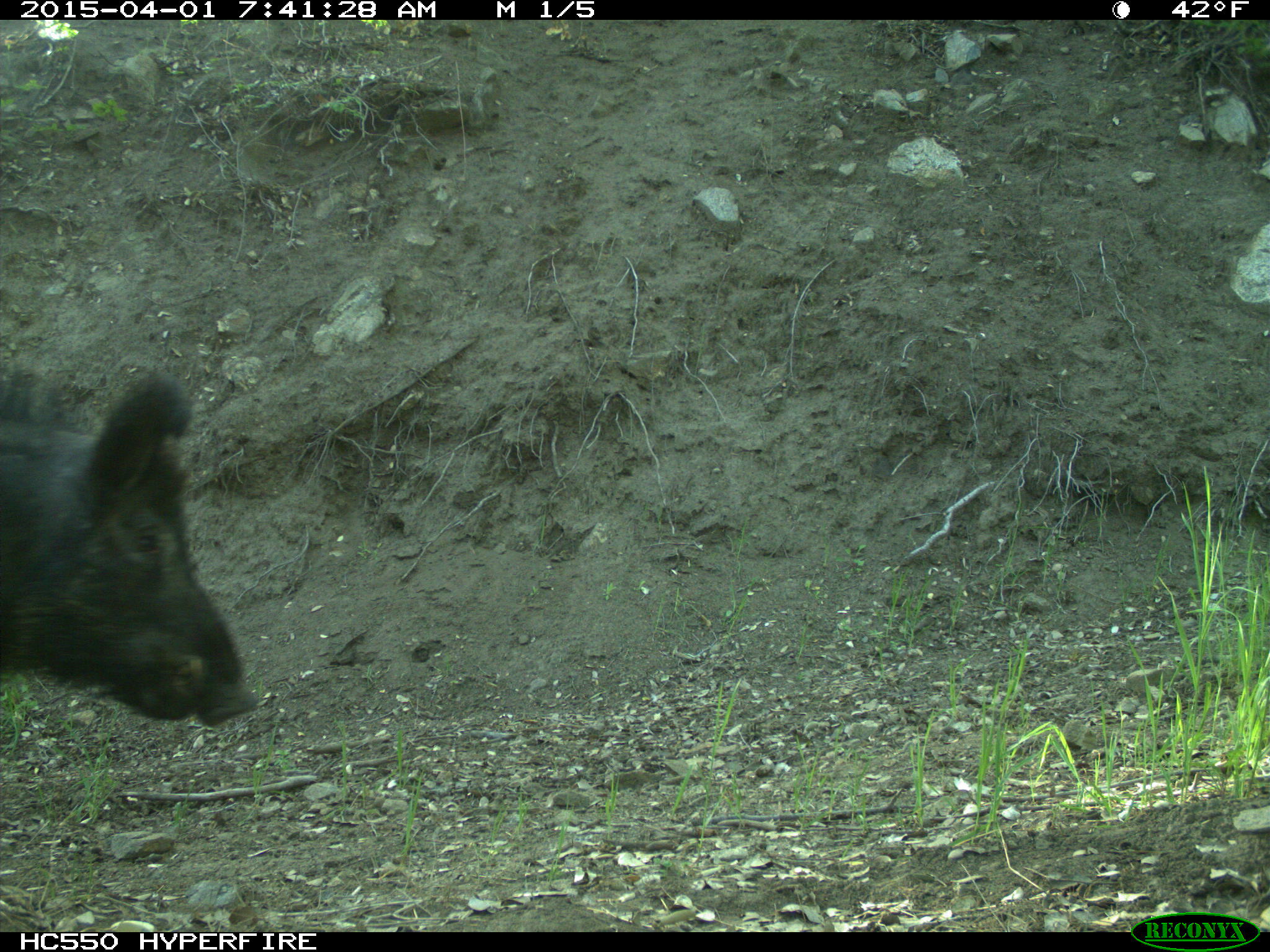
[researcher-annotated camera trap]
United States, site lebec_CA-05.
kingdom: Animalia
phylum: Chordata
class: Mammalia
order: Artiodactyla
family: Suidae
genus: Sus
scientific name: Sus scrofa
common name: wild boar